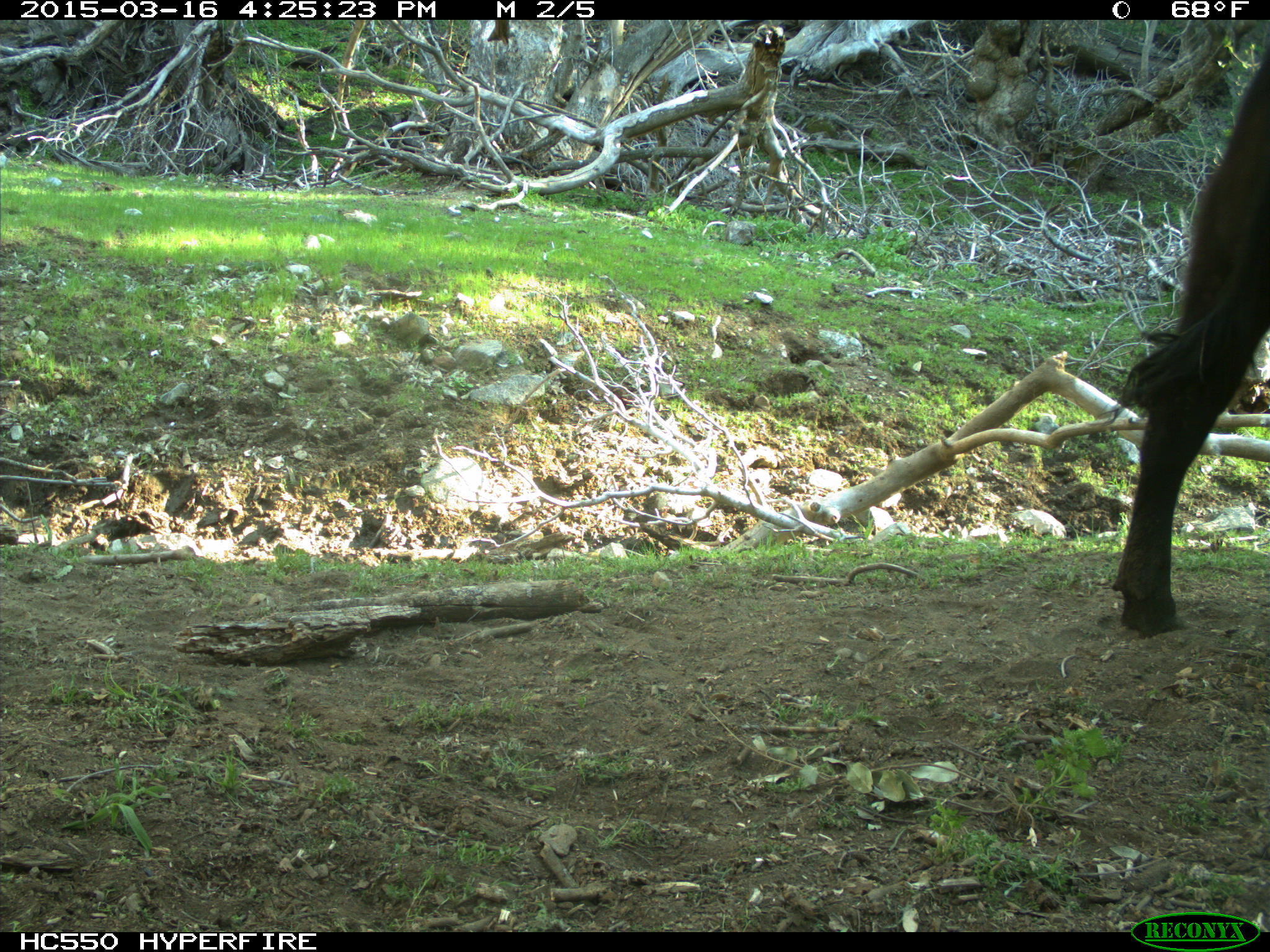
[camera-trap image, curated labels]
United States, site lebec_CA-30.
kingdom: Animalia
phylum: Chordata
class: Mammalia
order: Artiodactyla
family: Bovidae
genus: Bos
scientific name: Bos taurus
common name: domestic cow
Bos taurus (domestic cow).